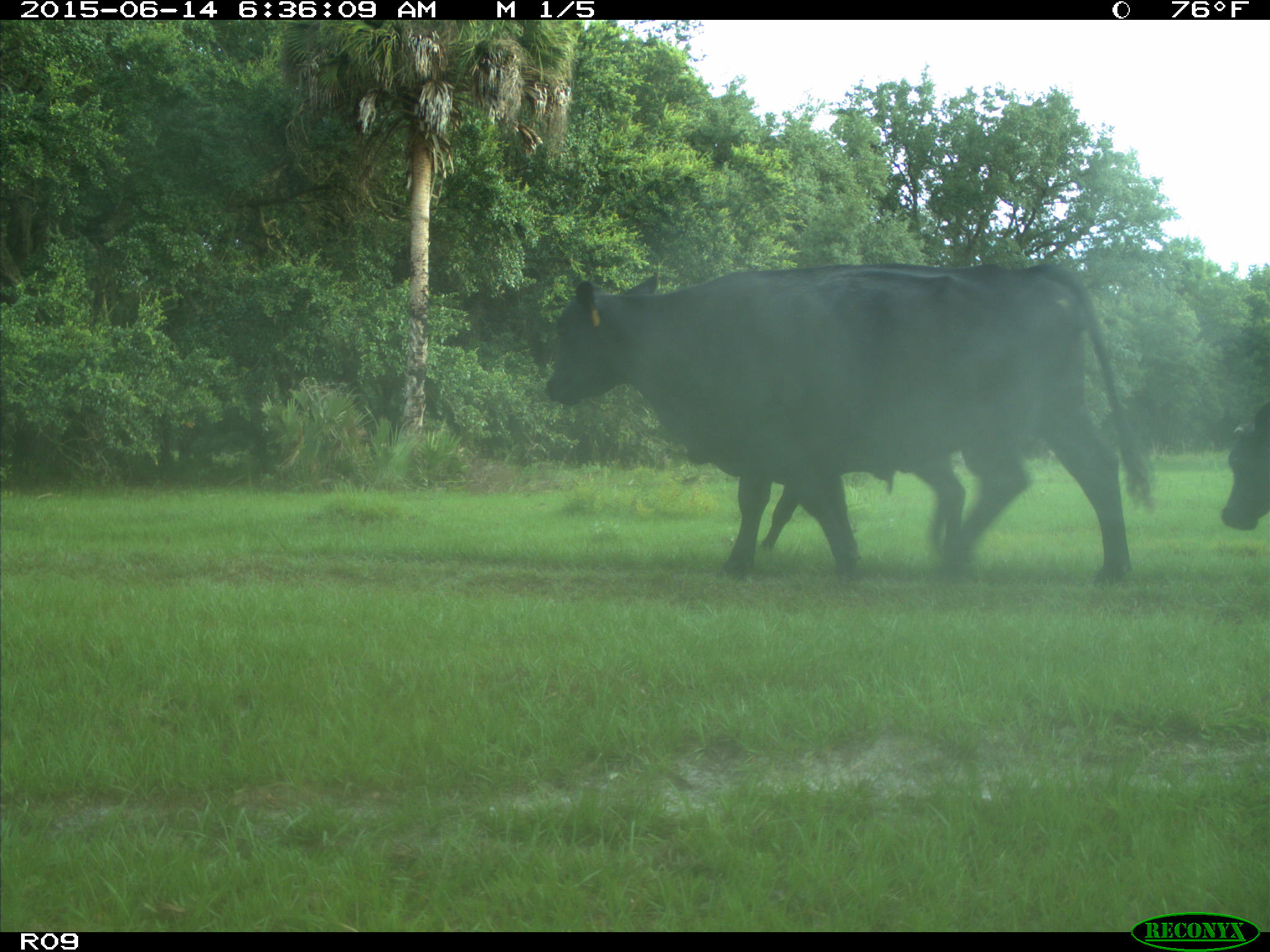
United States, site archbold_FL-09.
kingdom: Animalia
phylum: Chordata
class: Mammalia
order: Artiodactyla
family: Bovidae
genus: Bos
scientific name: Bos taurus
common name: domestic cow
Bos taurus (domestic cow).